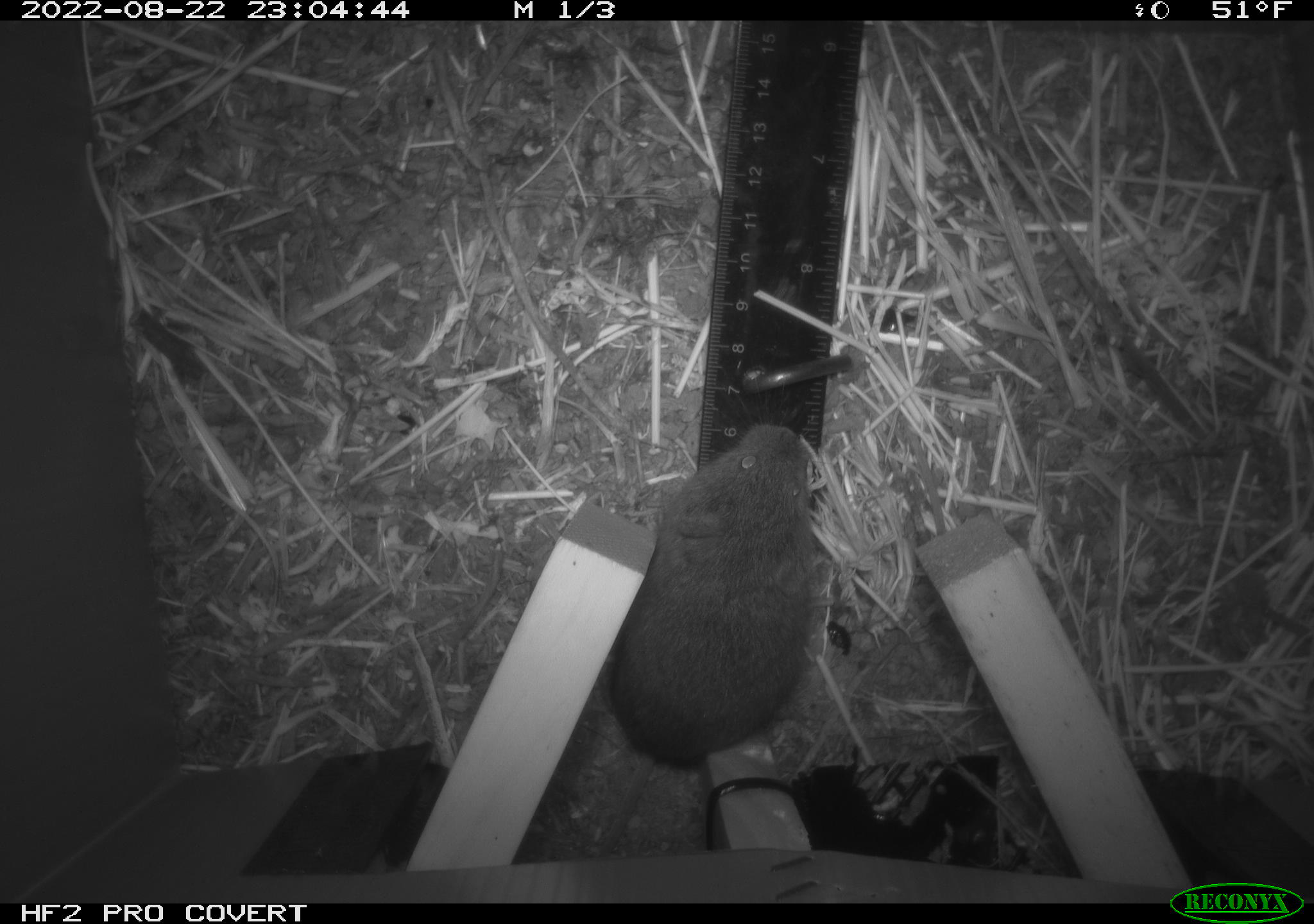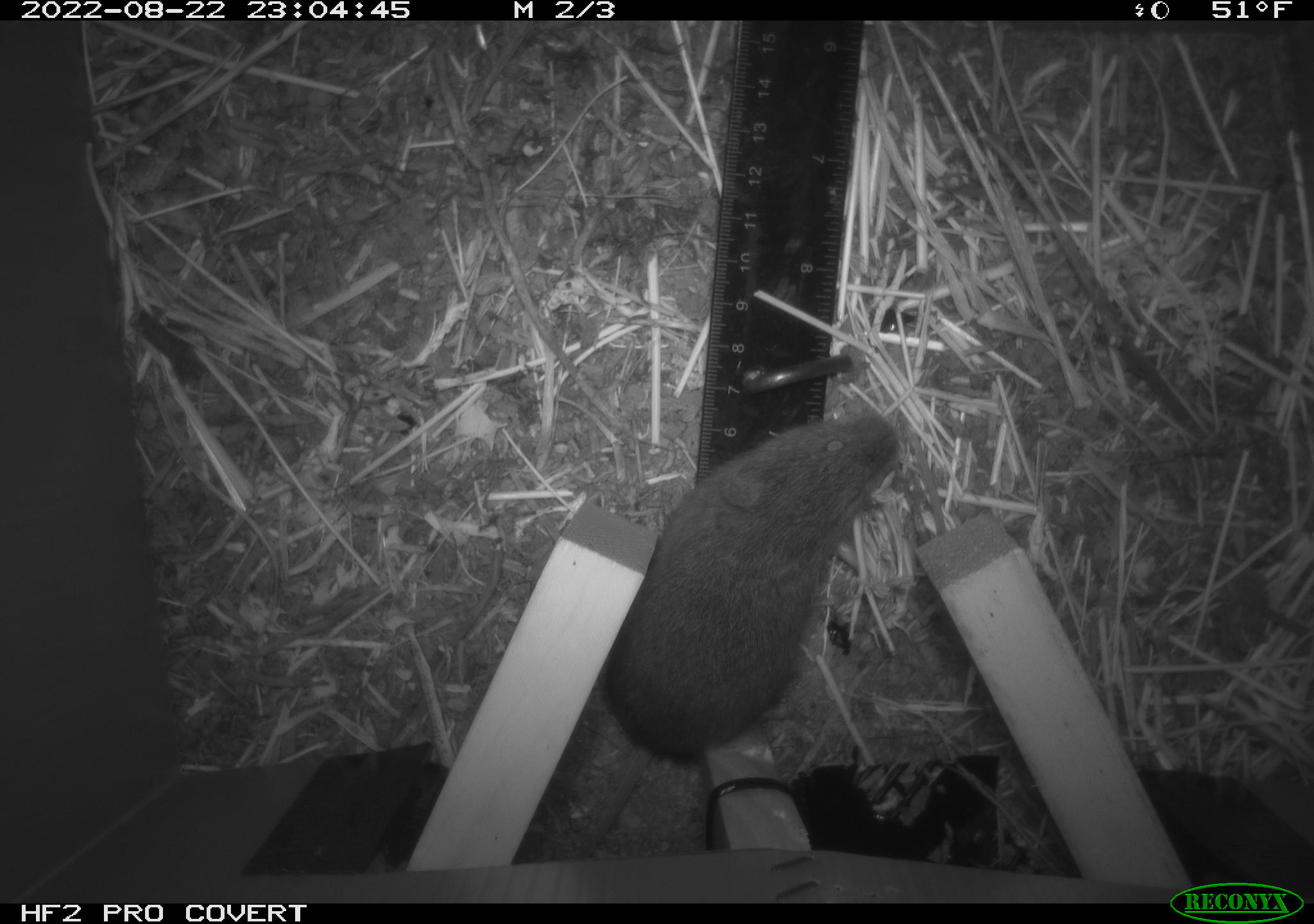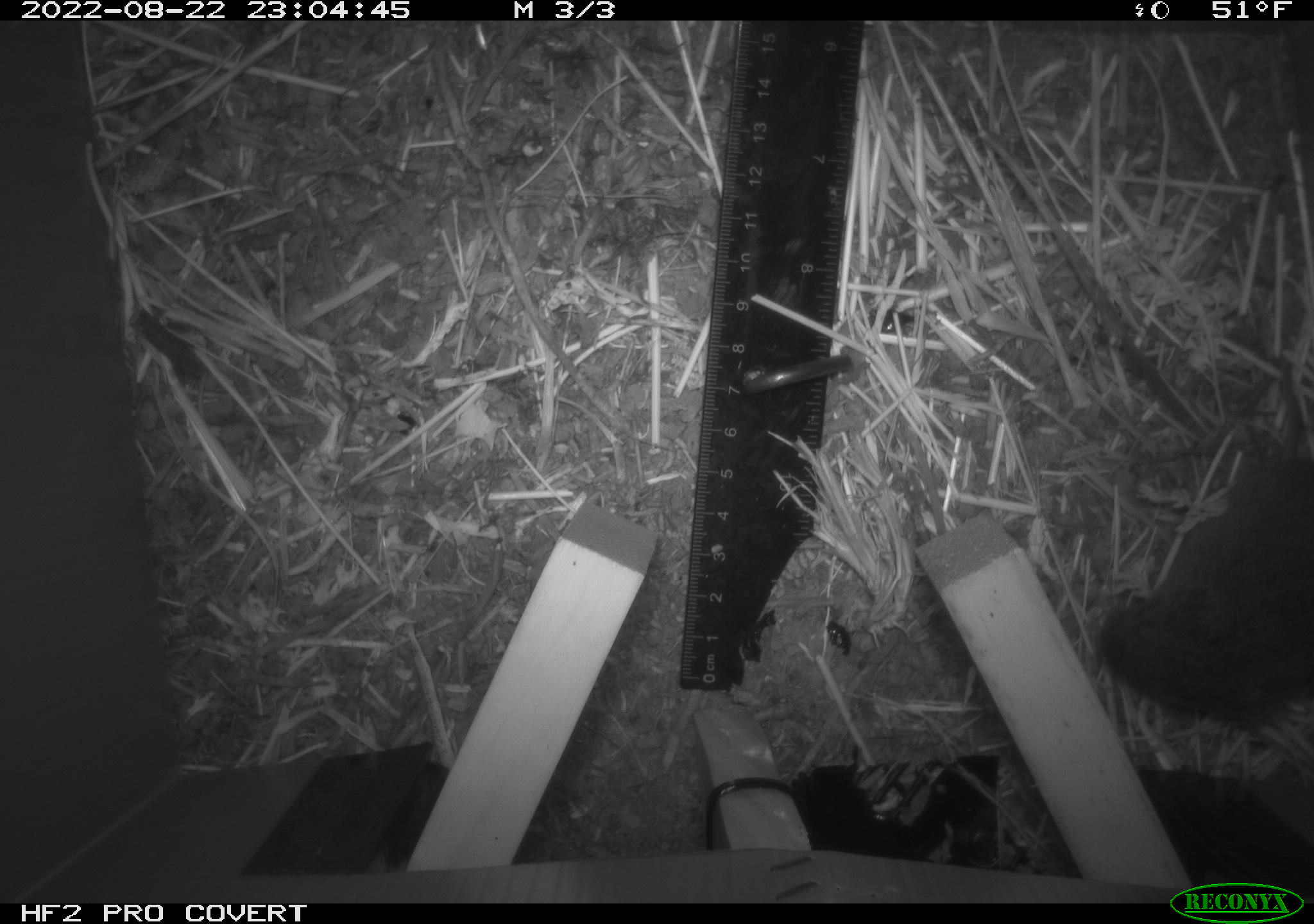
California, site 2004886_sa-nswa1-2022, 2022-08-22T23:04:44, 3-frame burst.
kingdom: Animalia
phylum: Chordata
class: Mammalia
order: Rodentia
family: Cricetidae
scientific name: Cricetidae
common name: hamsters, voles, lemmings, and allies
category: cricetidae family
Cricetidae family (hamsters, voles, lemmings, and allies) (Cricetidae).